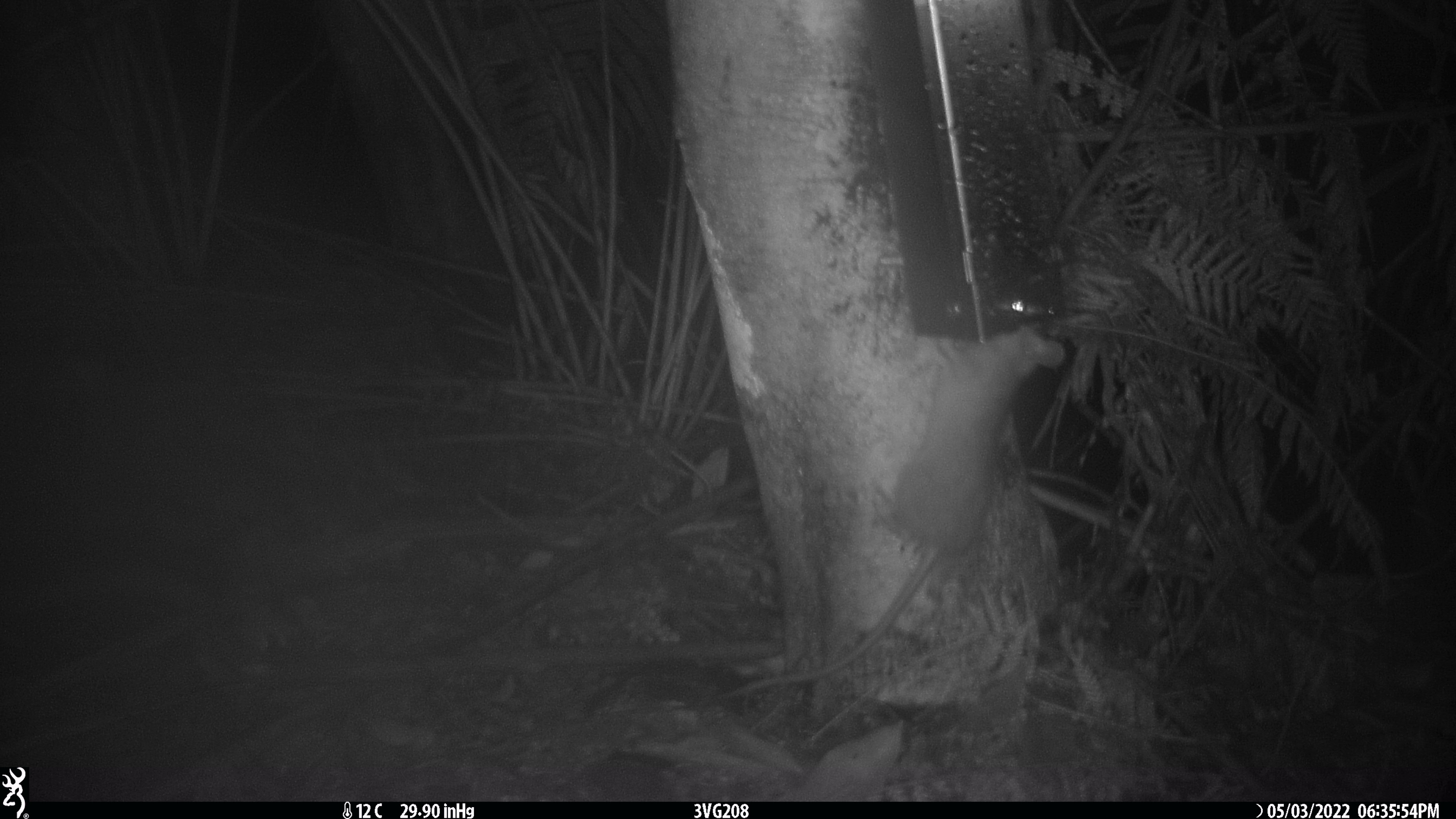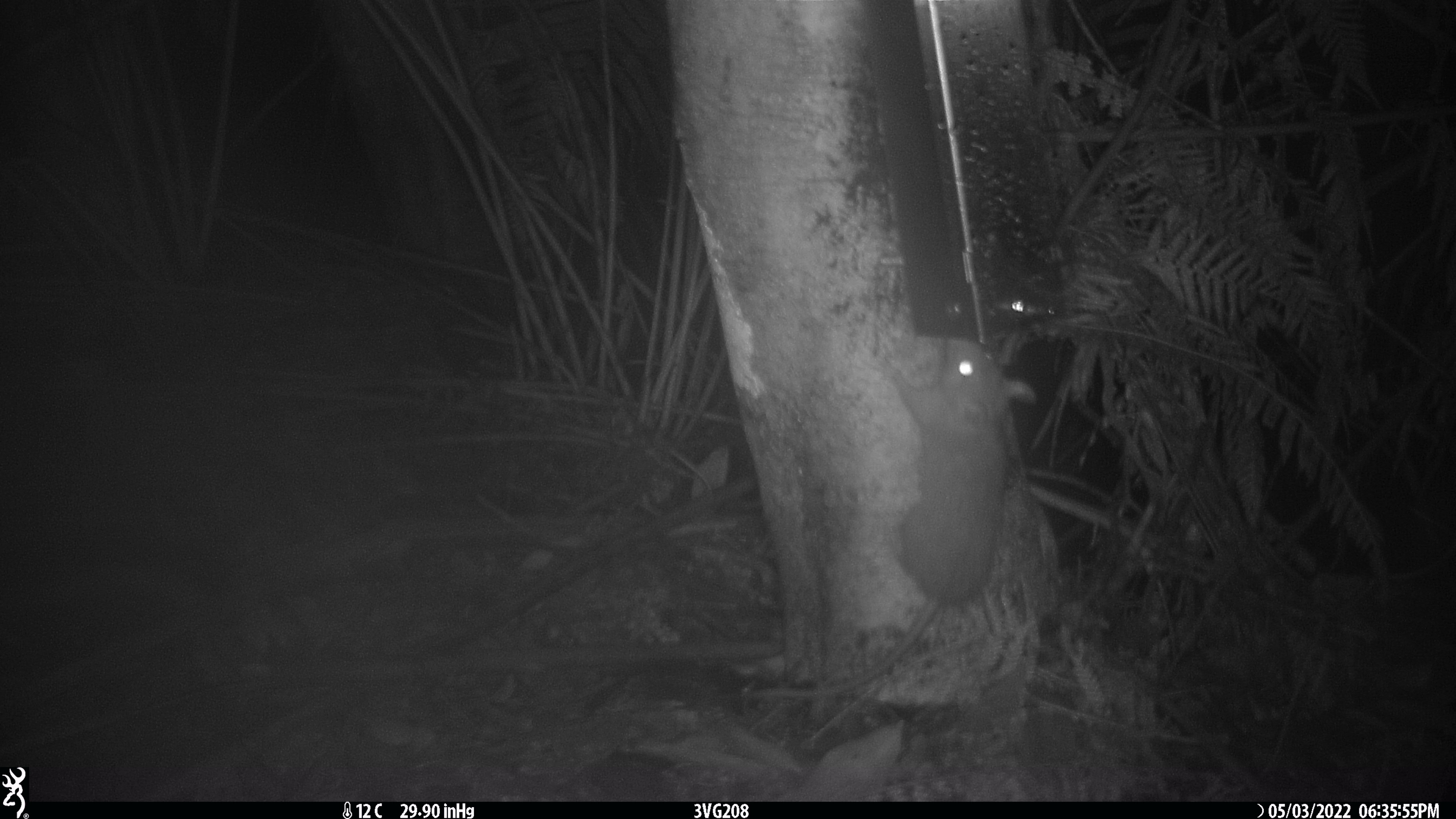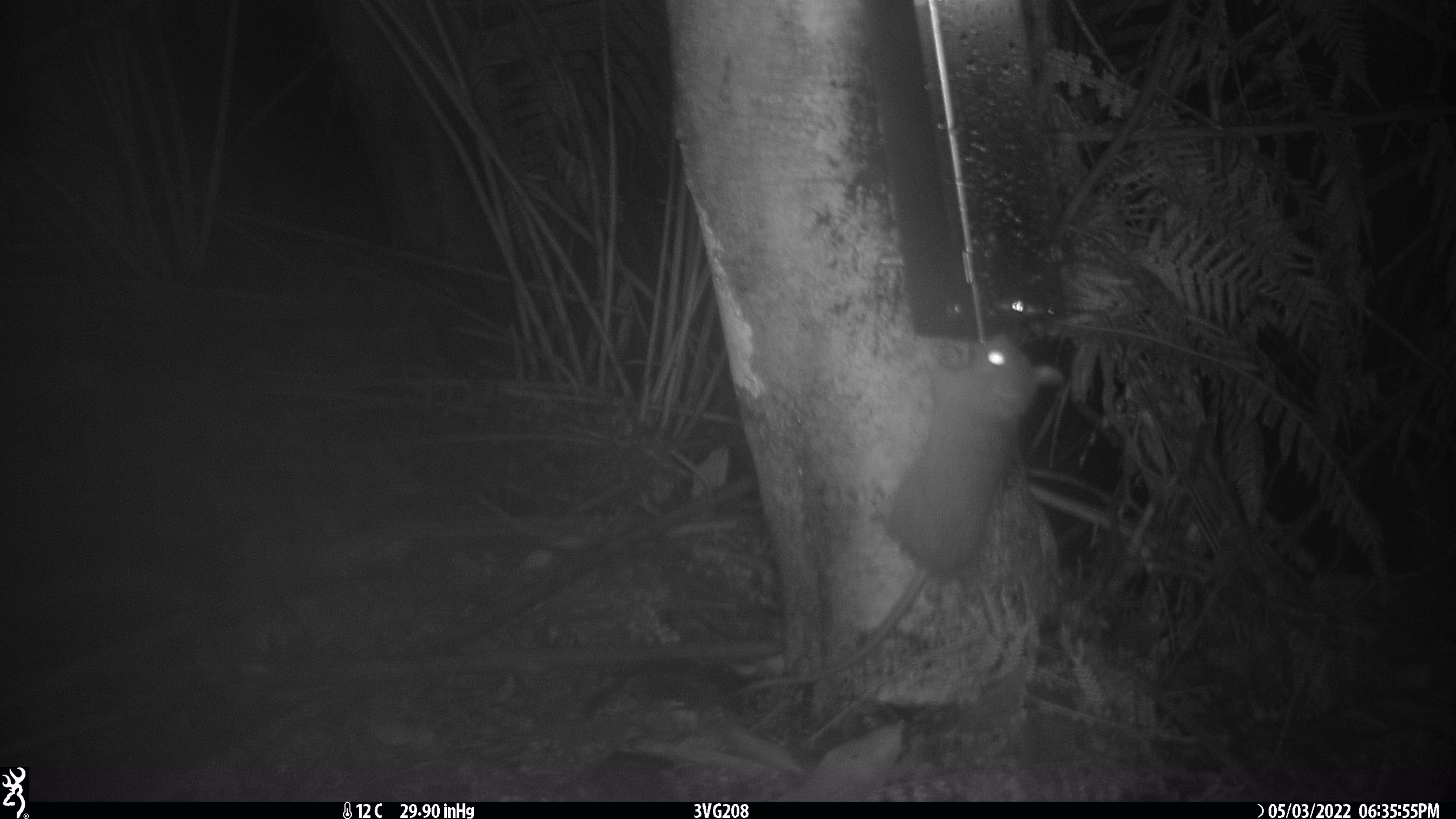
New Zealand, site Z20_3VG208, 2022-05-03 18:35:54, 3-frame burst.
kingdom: Animalia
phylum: Chordata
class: Mammalia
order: Rodentia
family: Muridae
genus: Rattus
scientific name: Rattus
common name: rat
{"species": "rat (Rattus)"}